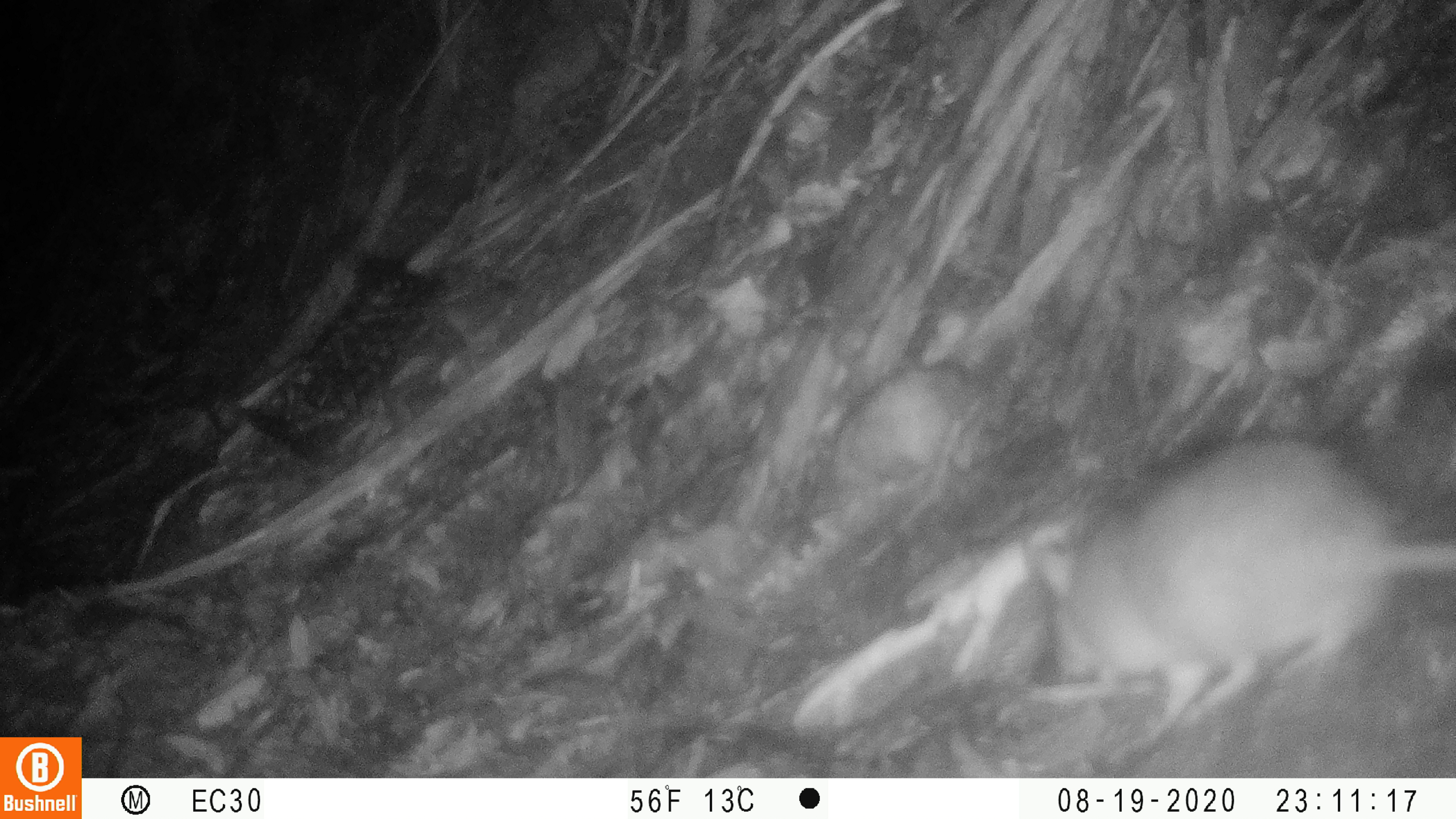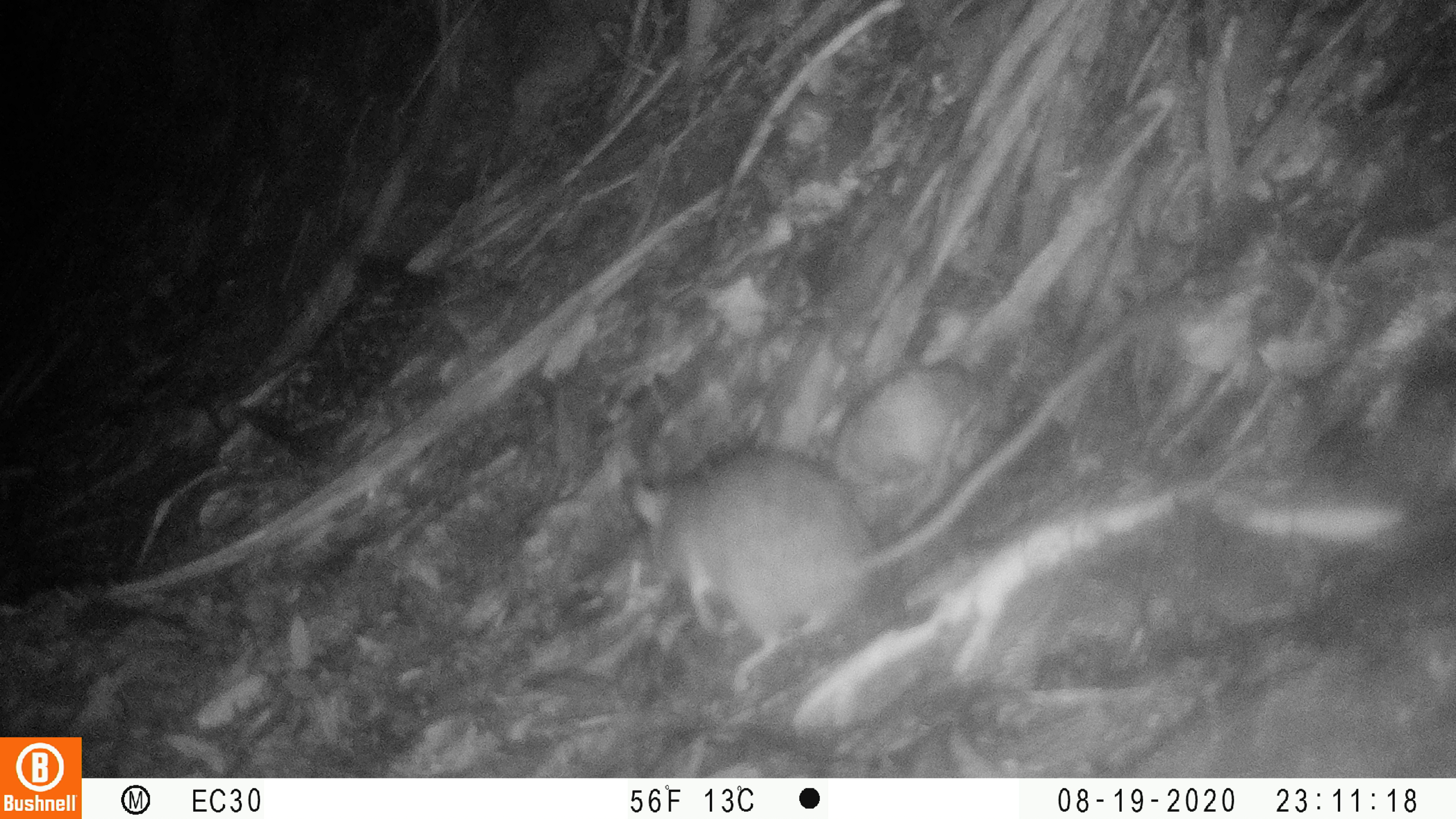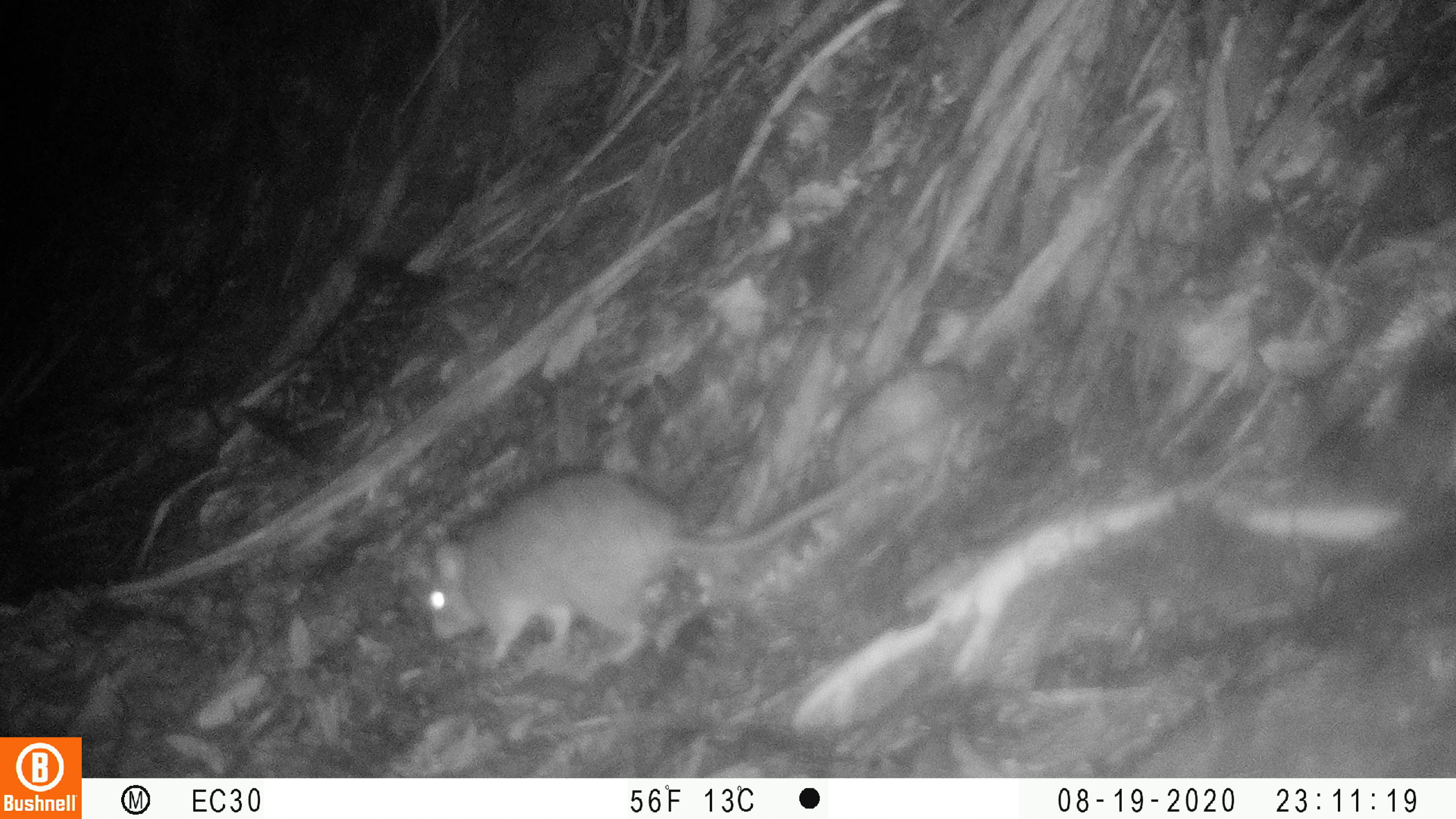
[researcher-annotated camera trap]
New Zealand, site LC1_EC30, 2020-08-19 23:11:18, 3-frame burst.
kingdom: Animalia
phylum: Chordata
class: Mammalia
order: Rodentia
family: Muridae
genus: Rattus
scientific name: Rattus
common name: rat